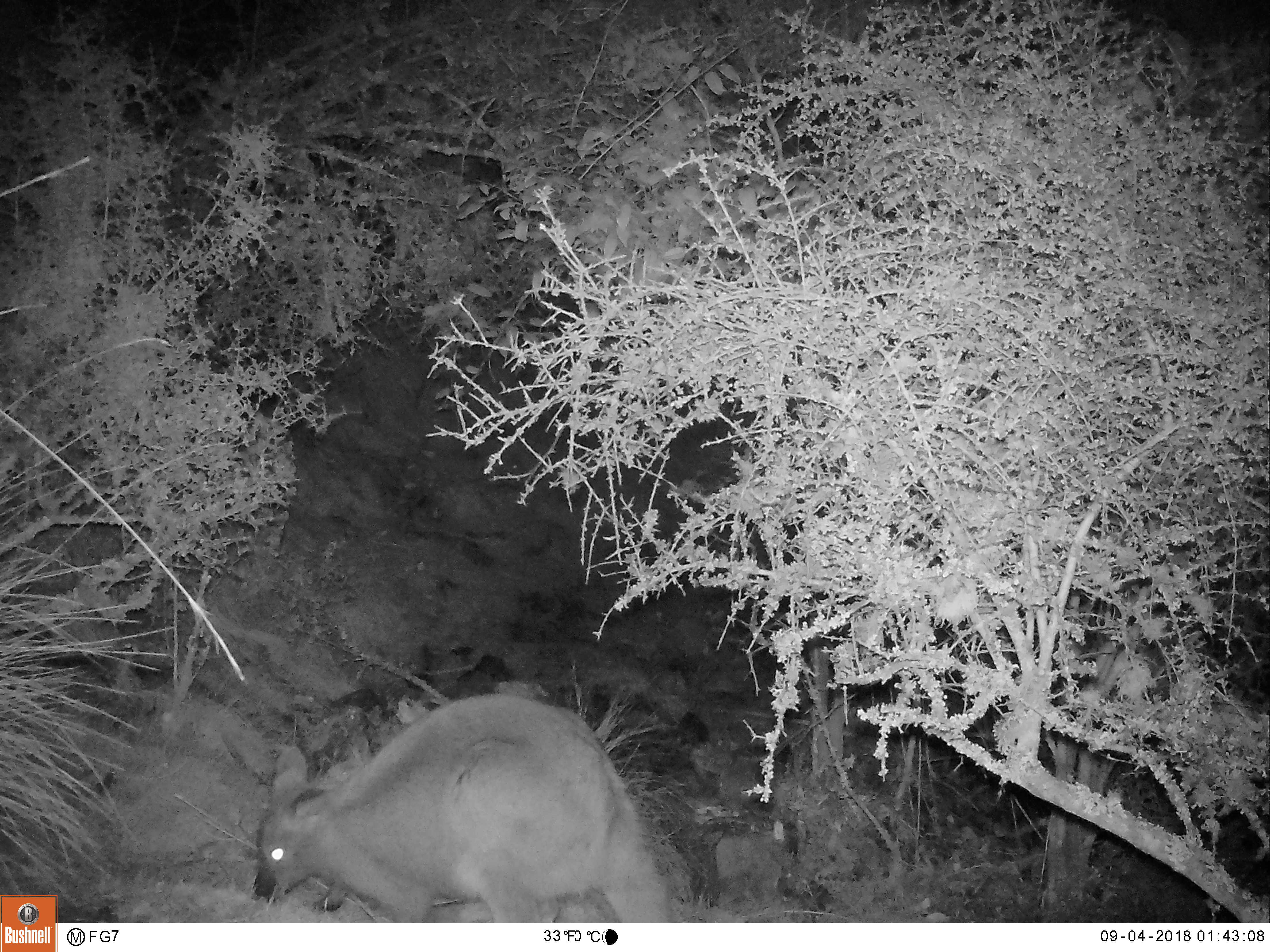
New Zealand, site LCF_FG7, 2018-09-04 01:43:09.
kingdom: Animalia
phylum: Chordata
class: Mammalia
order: Diprotodontia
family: Macropodidae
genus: Notamacropus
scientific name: Notamacropus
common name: wallaby